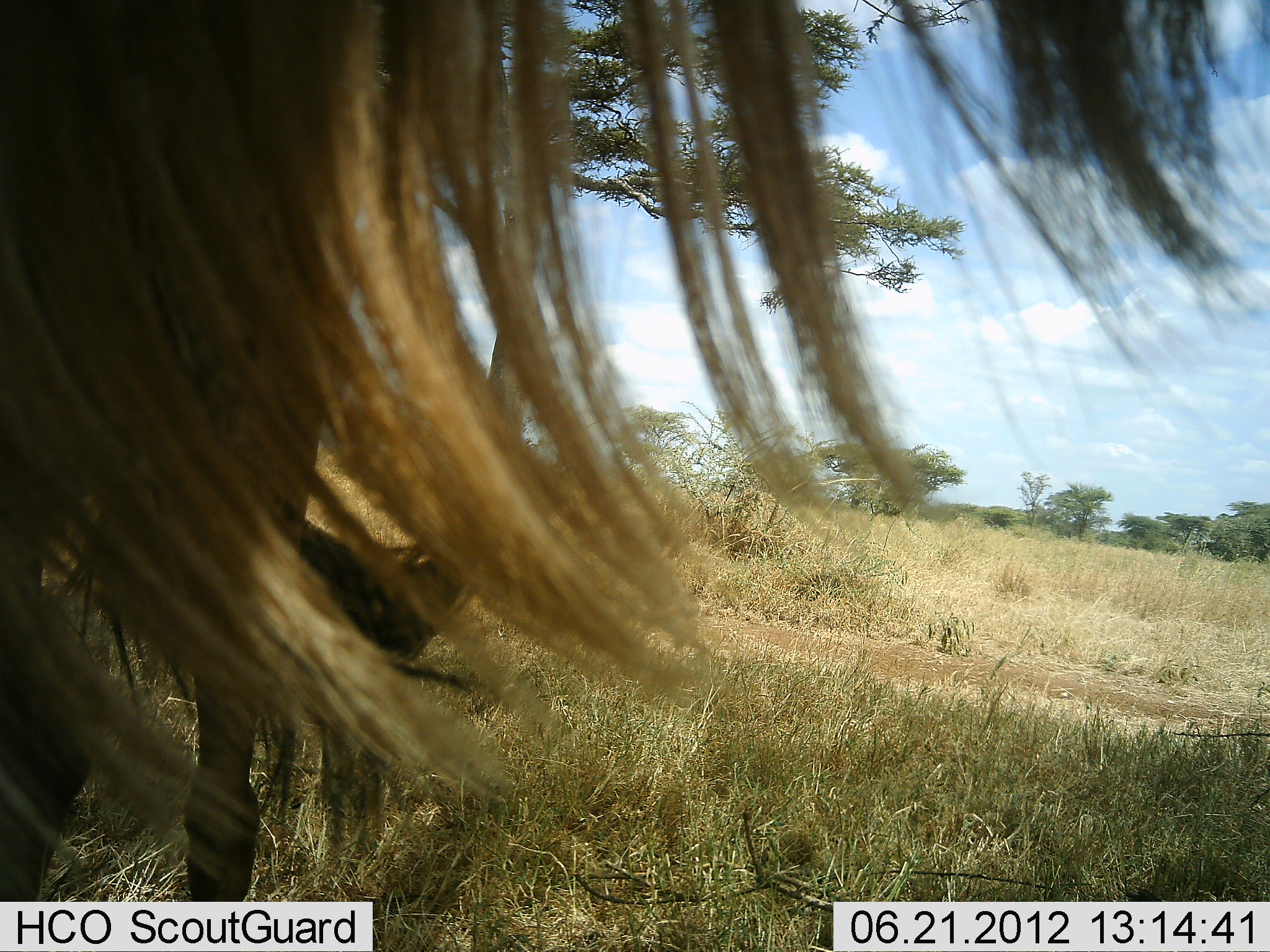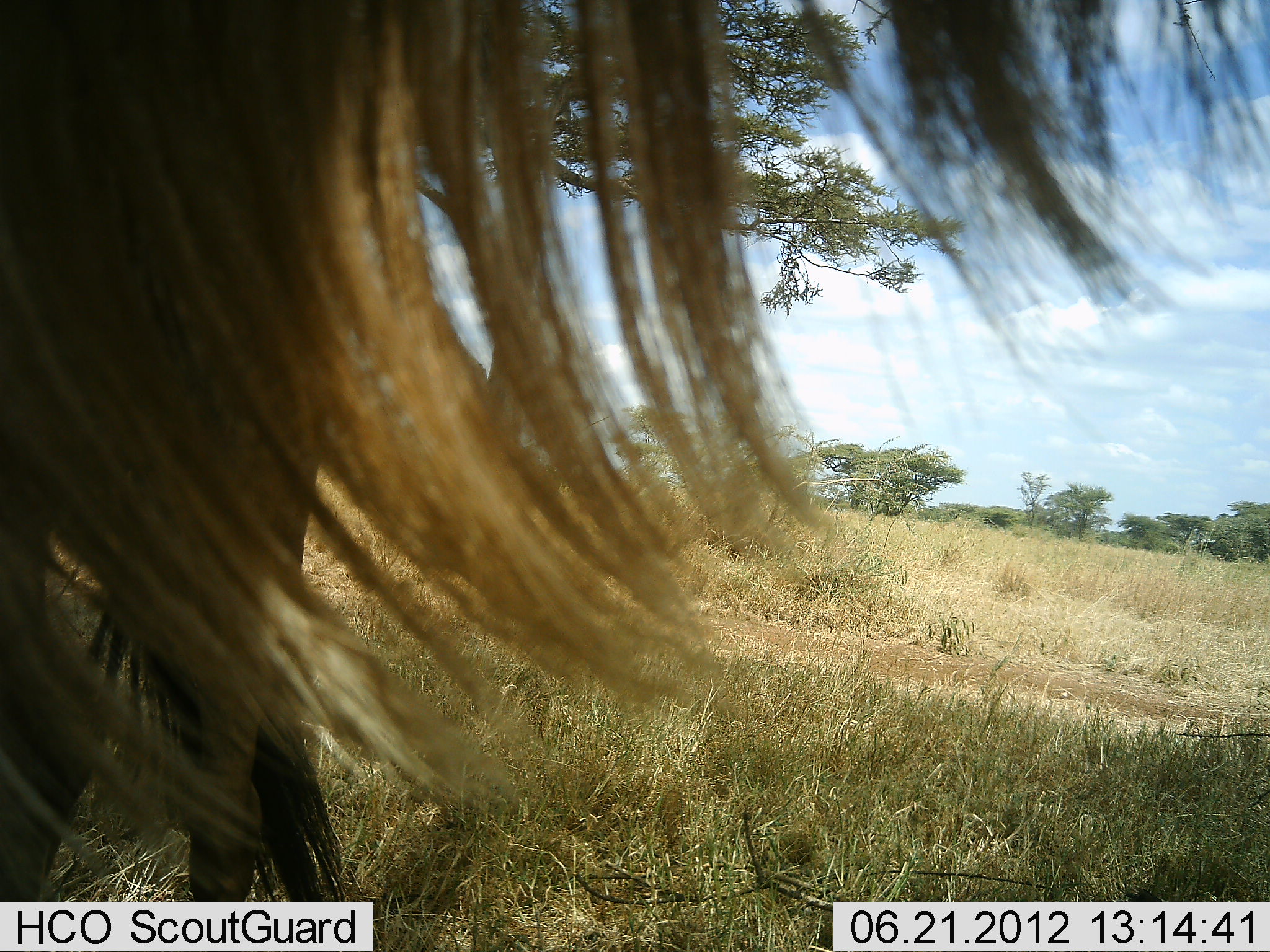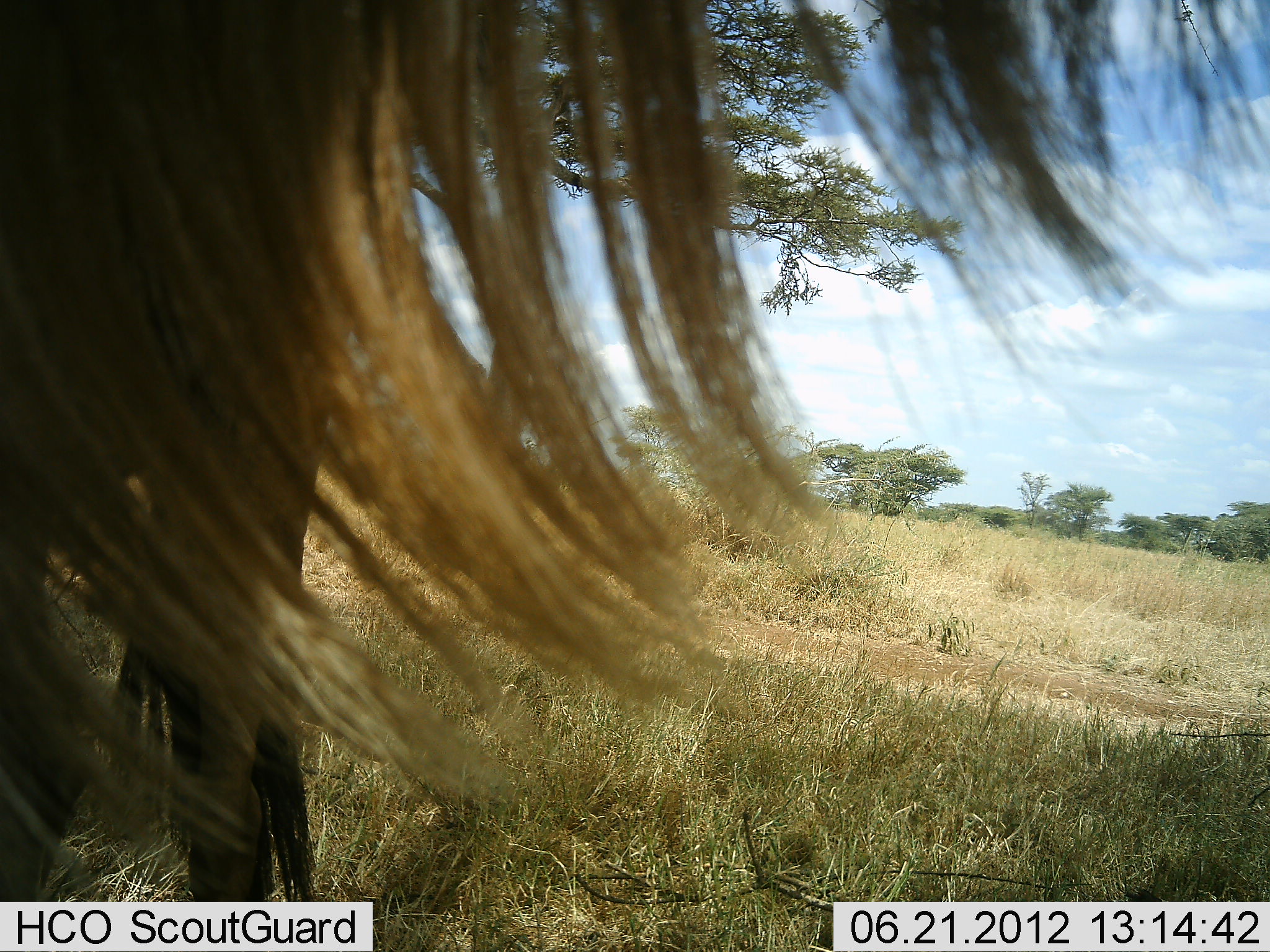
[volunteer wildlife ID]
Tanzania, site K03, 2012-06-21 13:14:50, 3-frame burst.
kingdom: Animalia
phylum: Chordata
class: Mammalia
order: Artiodactyla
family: Bovidae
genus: Connochaetes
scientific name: Connochaetes taurinus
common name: blue wildebeest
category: wildebeest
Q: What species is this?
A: Wildebeest (blue wildebeest) (Connochaetes taurinus).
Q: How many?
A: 1.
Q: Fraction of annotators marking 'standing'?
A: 80%.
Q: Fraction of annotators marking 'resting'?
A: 0%.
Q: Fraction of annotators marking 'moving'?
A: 10%.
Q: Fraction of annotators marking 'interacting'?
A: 10%.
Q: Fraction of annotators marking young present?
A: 0%.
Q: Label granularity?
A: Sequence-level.